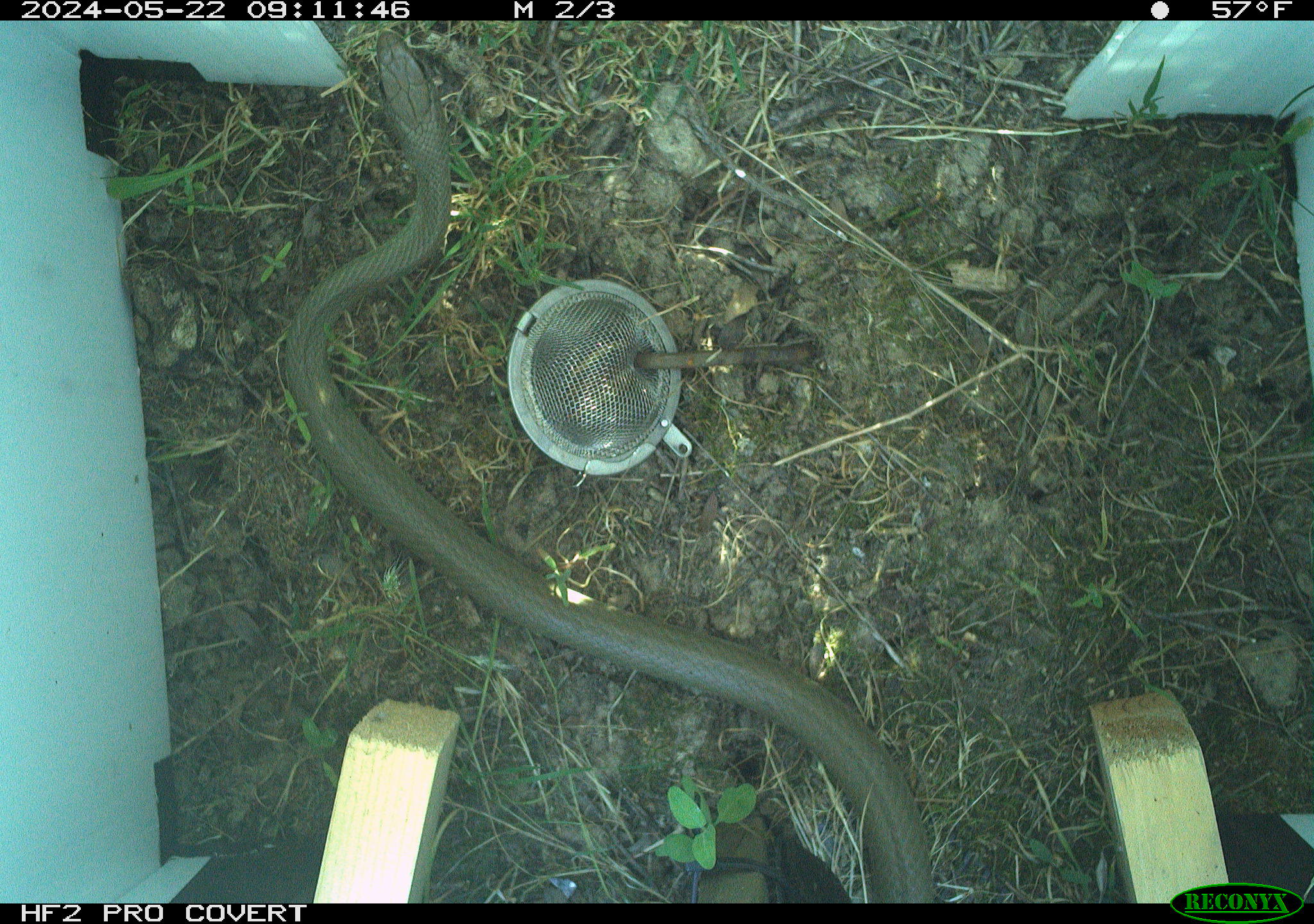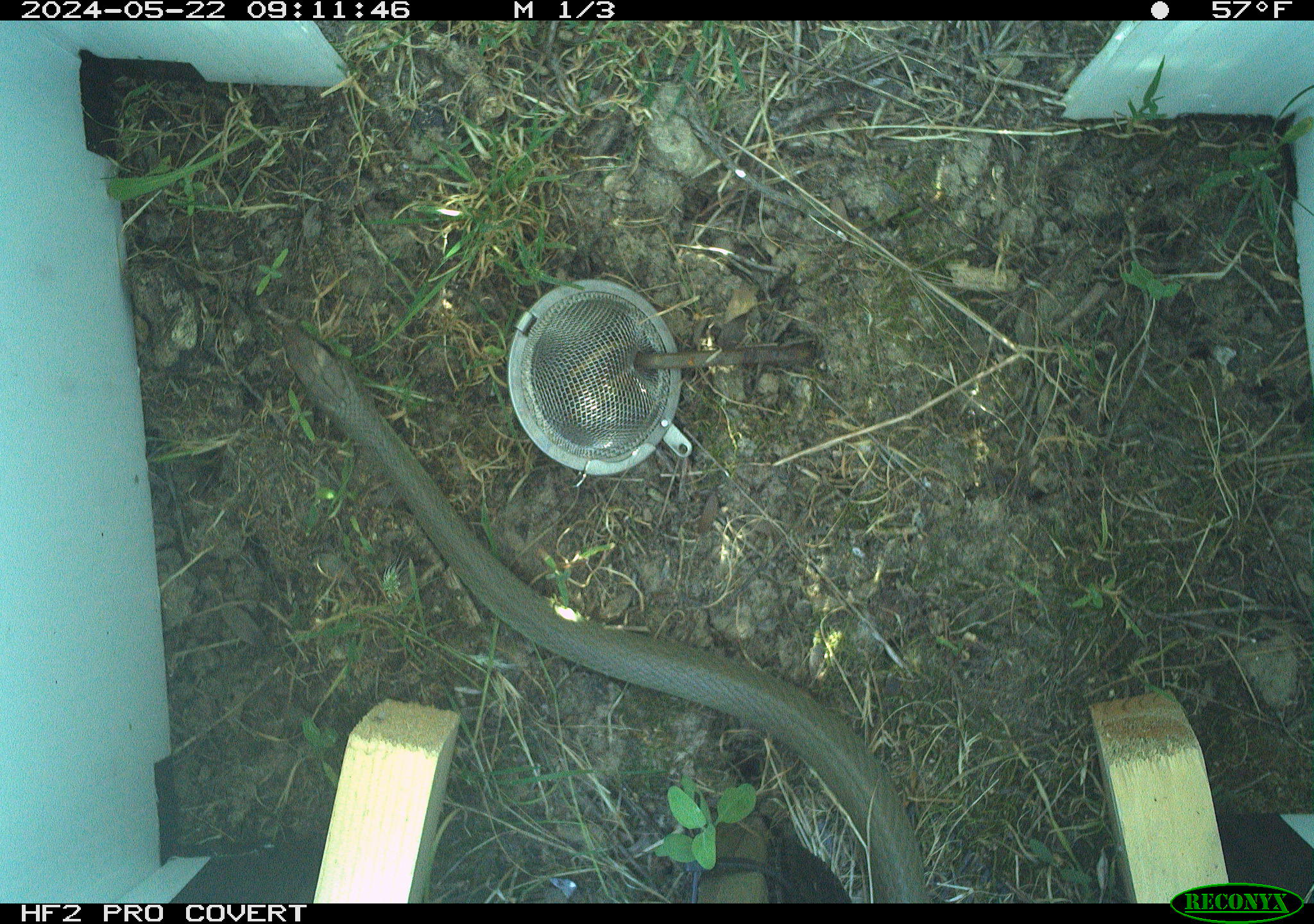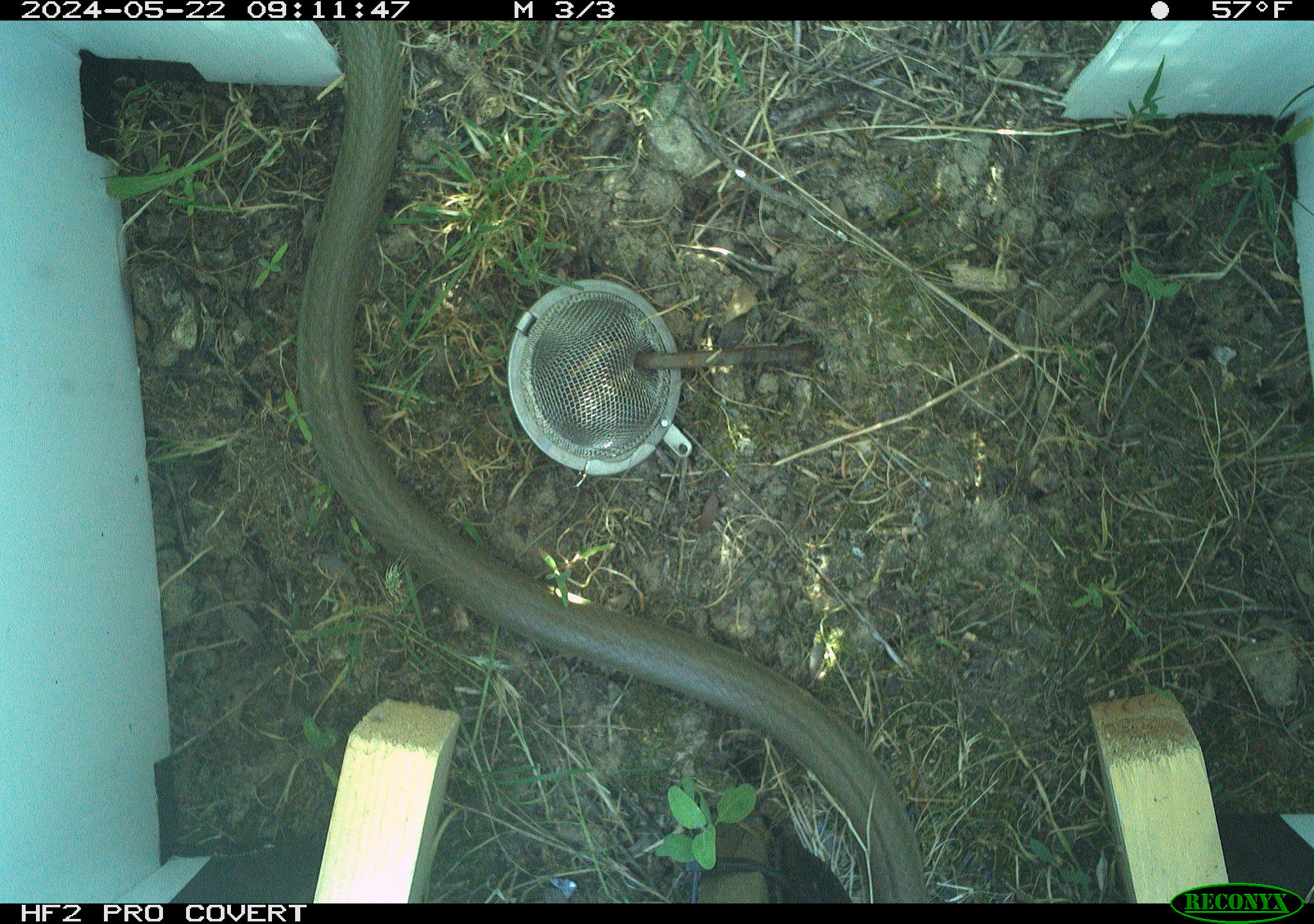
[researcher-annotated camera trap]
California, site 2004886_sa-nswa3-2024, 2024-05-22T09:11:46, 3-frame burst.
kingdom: Animalia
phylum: Chordata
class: Reptilia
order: Squamata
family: Colubridae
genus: Coluber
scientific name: Coluber constrictor mormon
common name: western yellow-bellied racer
Western yellow-bellied racer (Coluber constrictor mormon).